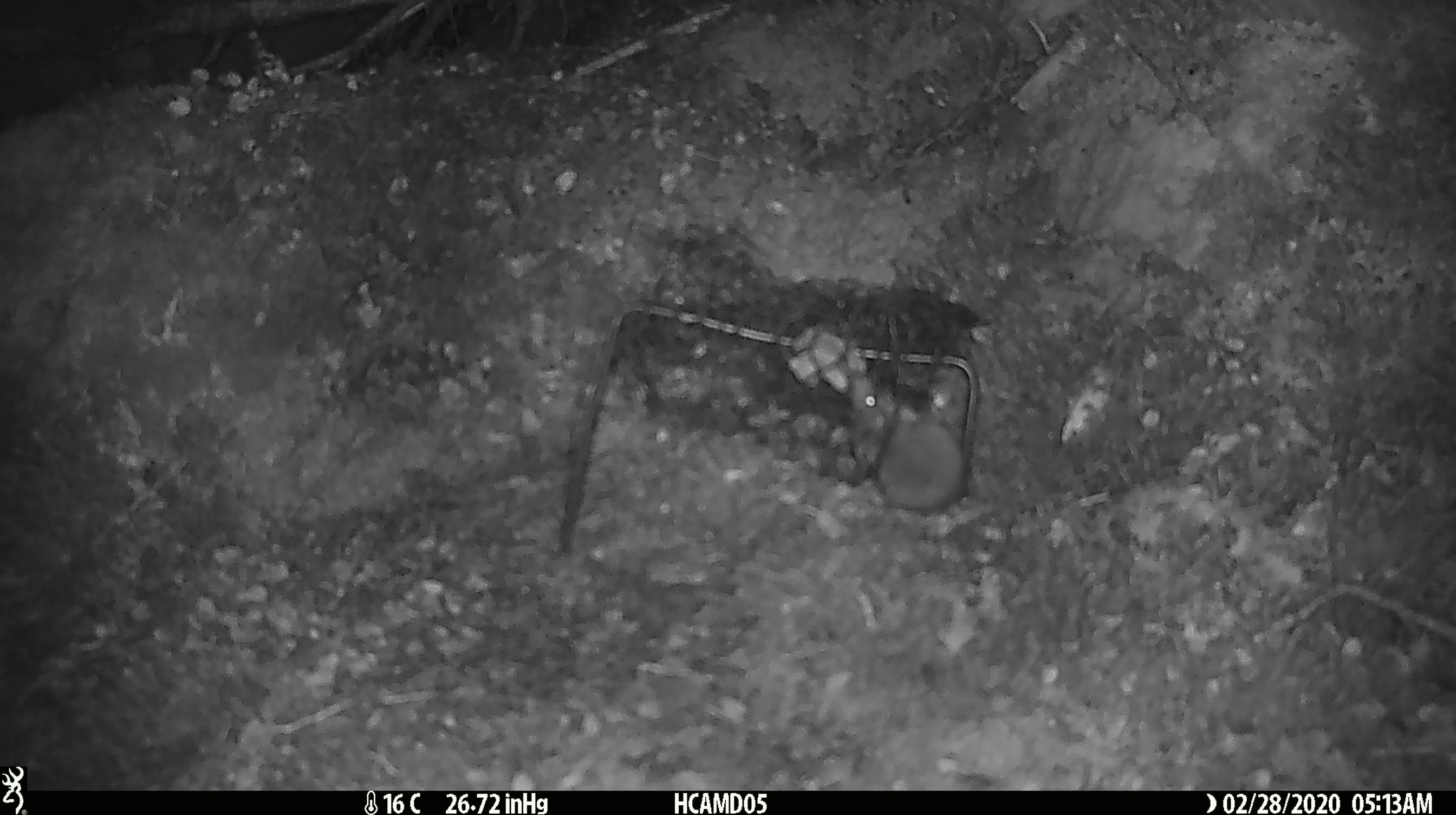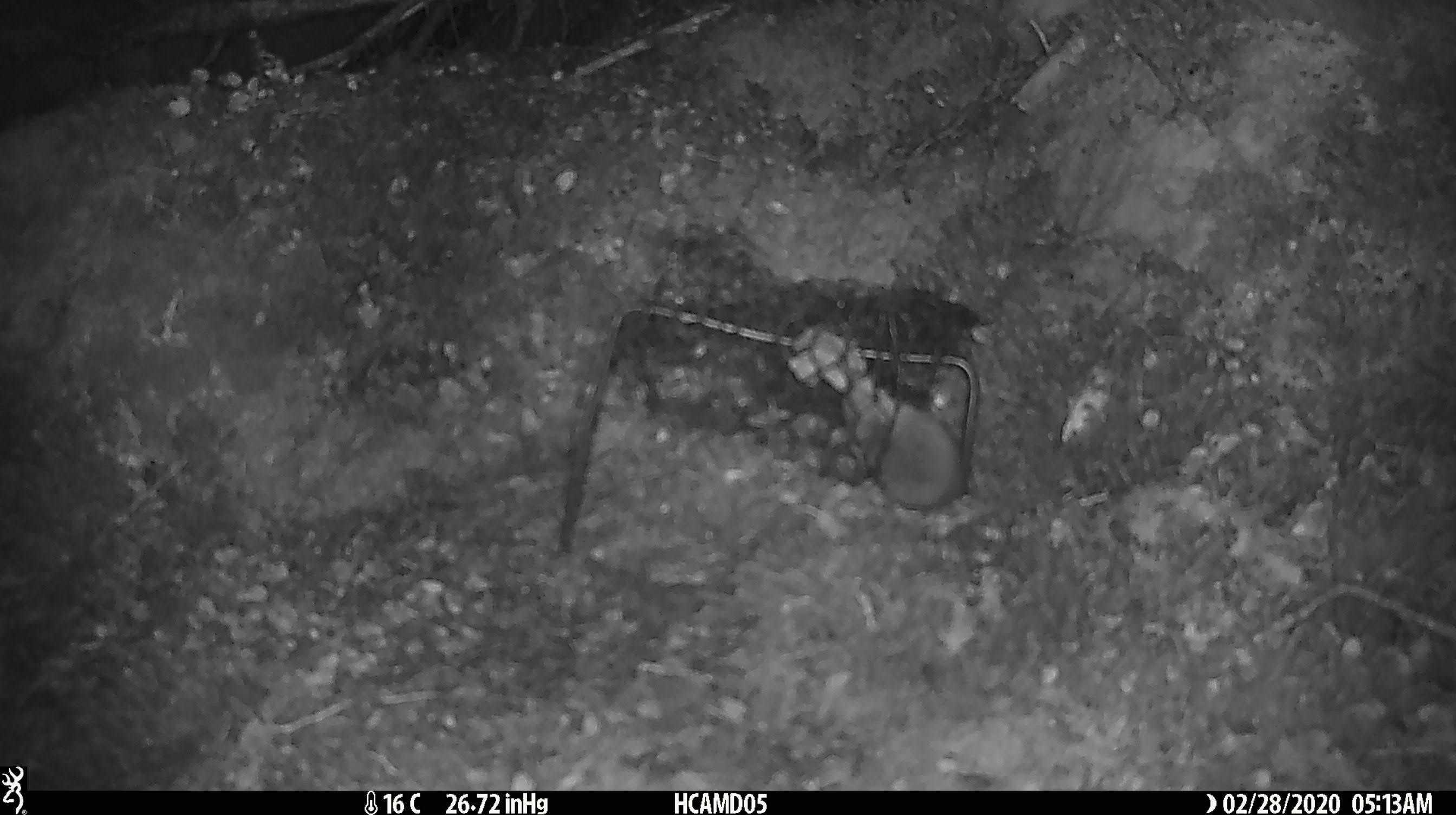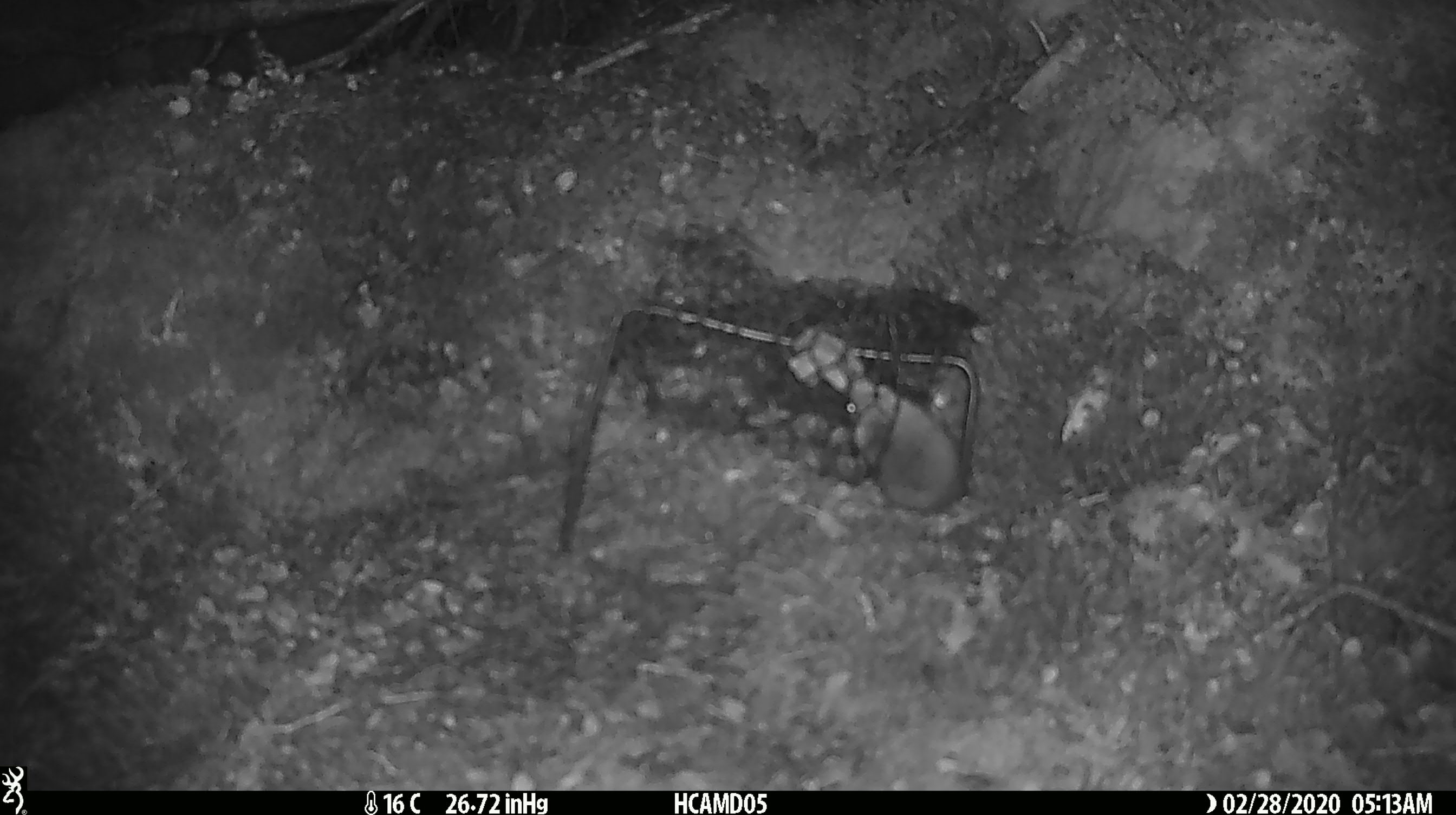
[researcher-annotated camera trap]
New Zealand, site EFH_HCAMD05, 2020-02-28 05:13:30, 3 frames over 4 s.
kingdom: Animalia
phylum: Chordata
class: Mammalia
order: Rodentia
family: Muridae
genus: Mus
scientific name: Mus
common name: mouse